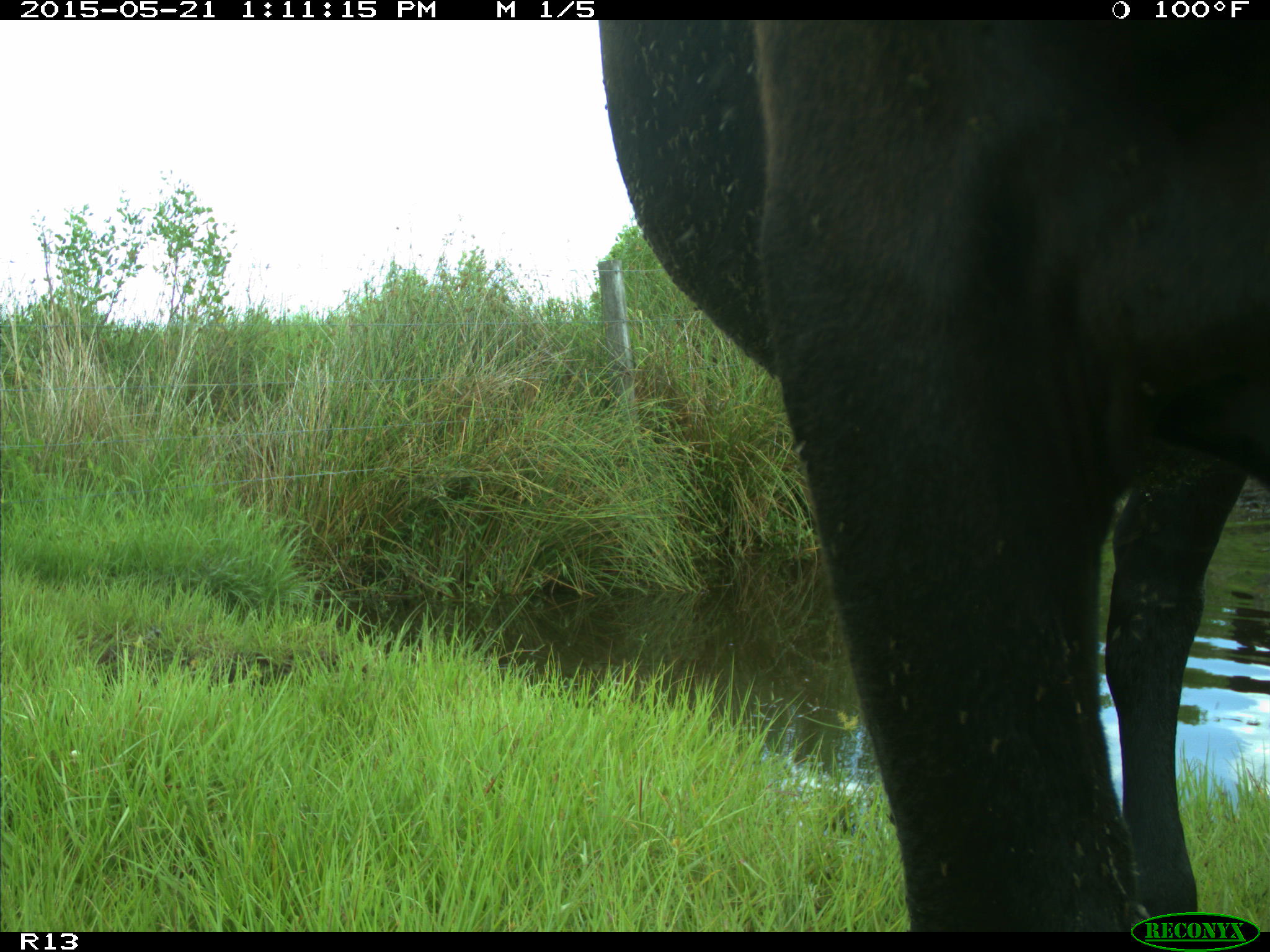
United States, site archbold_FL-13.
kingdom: Animalia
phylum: Chordata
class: Mammalia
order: Artiodactyla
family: Bovidae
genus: Bos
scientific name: Bos taurus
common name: domestic cow